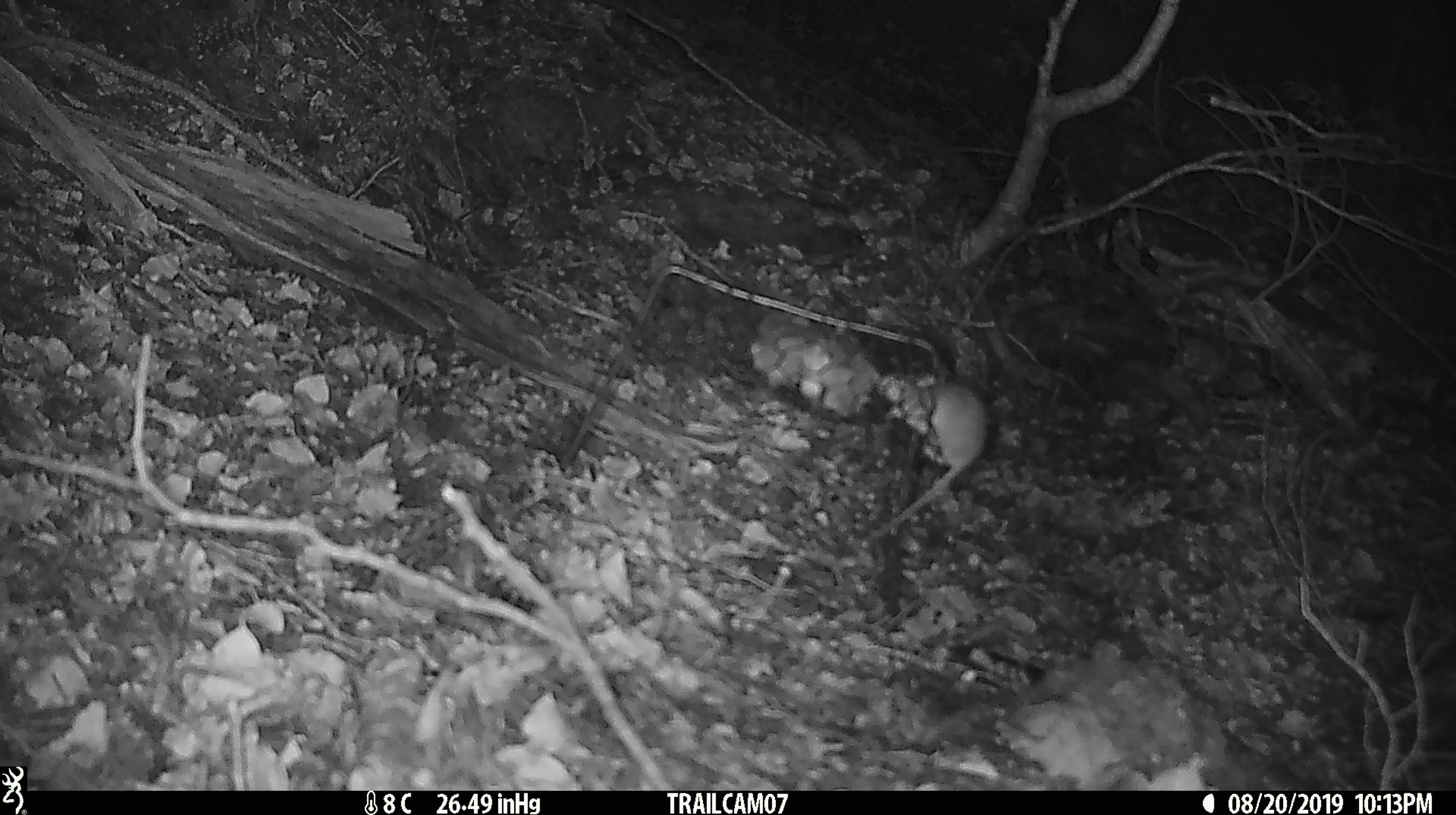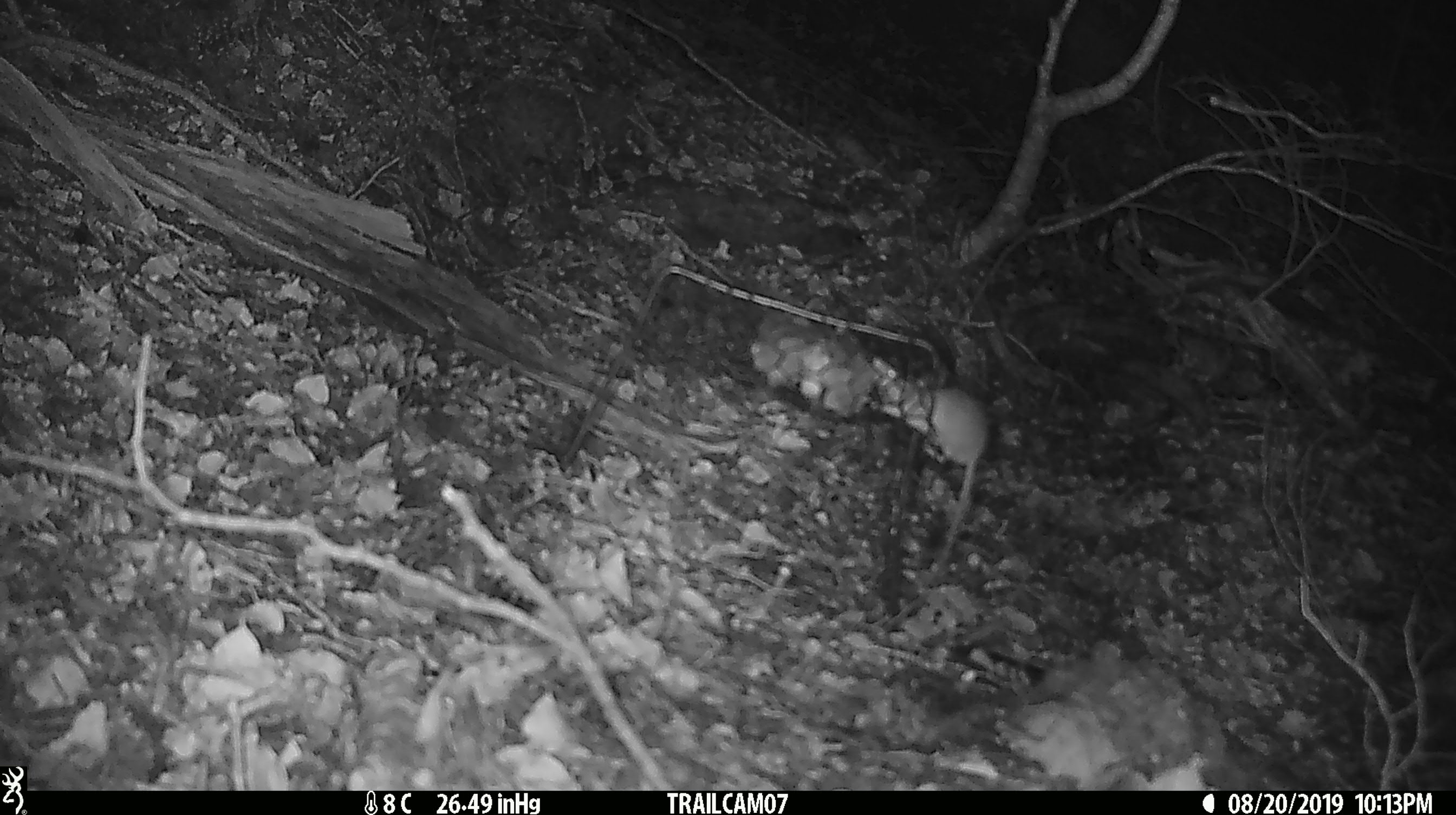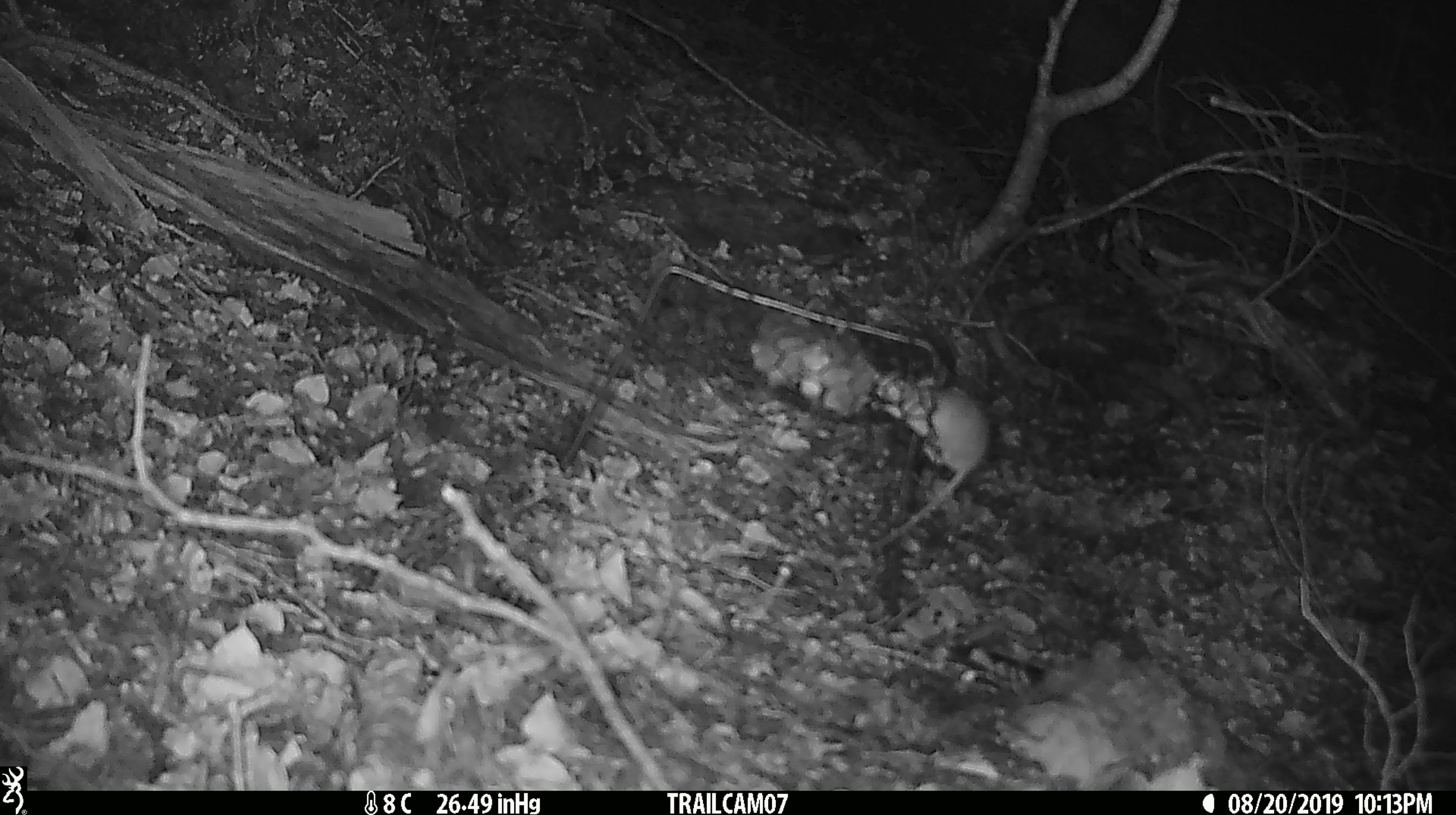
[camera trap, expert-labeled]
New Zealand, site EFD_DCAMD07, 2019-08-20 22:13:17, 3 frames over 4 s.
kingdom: Animalia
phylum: Chordata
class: Mammalia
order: Rodentia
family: Muridae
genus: Mus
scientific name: Mus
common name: mouse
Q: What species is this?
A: Mouse (Mus).